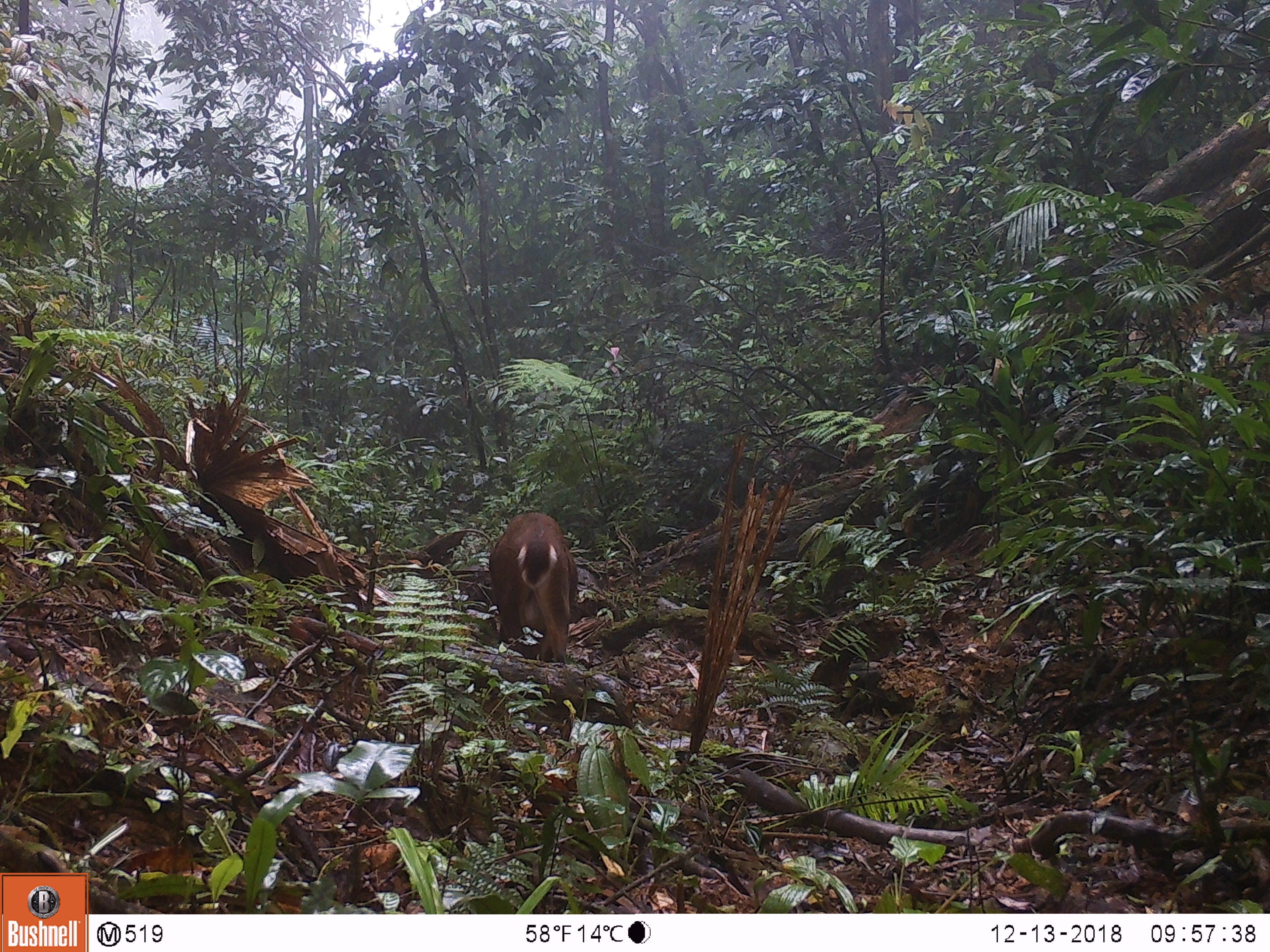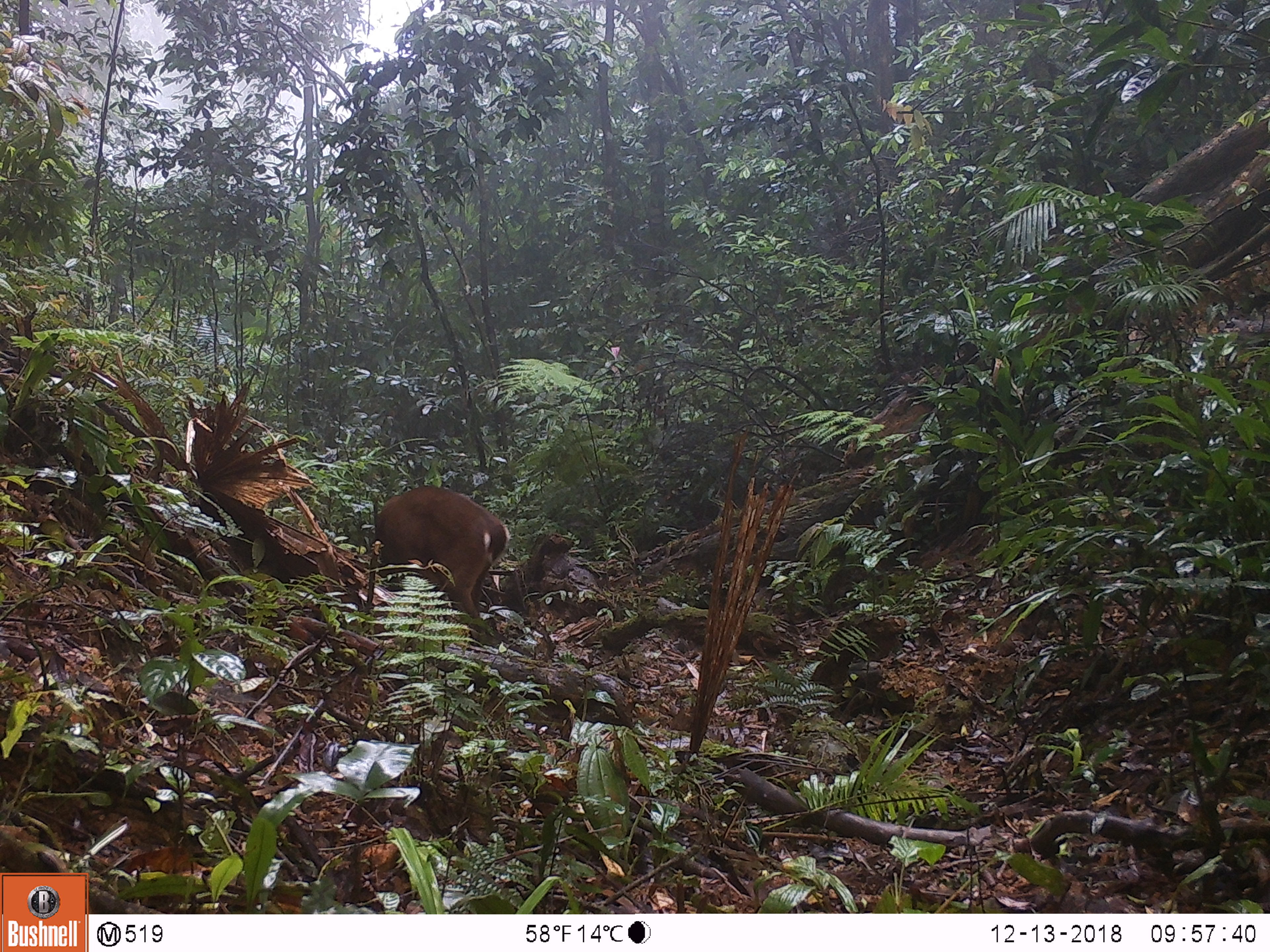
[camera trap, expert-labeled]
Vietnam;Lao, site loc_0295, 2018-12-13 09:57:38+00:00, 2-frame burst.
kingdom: Animalia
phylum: Chordata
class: Mammalia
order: Artiodactyla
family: Cervidae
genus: Muntiacus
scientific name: Muntiacus vuquangensis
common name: large-antlered muntjac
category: large antlered muntjac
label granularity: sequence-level